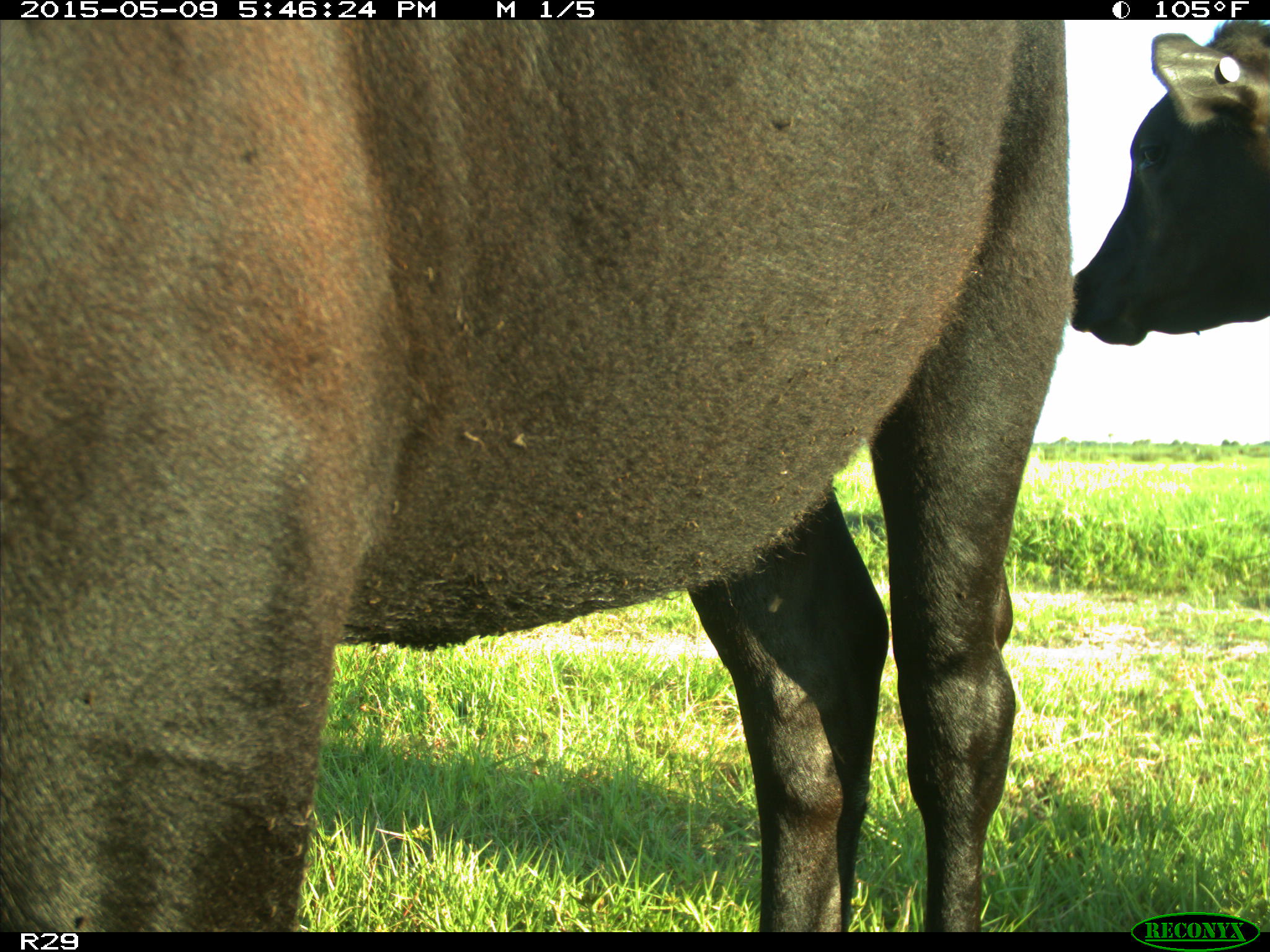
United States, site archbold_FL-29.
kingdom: Animalia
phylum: Chordata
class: Mammalia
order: Artiodactyla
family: Bovidae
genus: Bos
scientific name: Bos taurus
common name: domestic cow